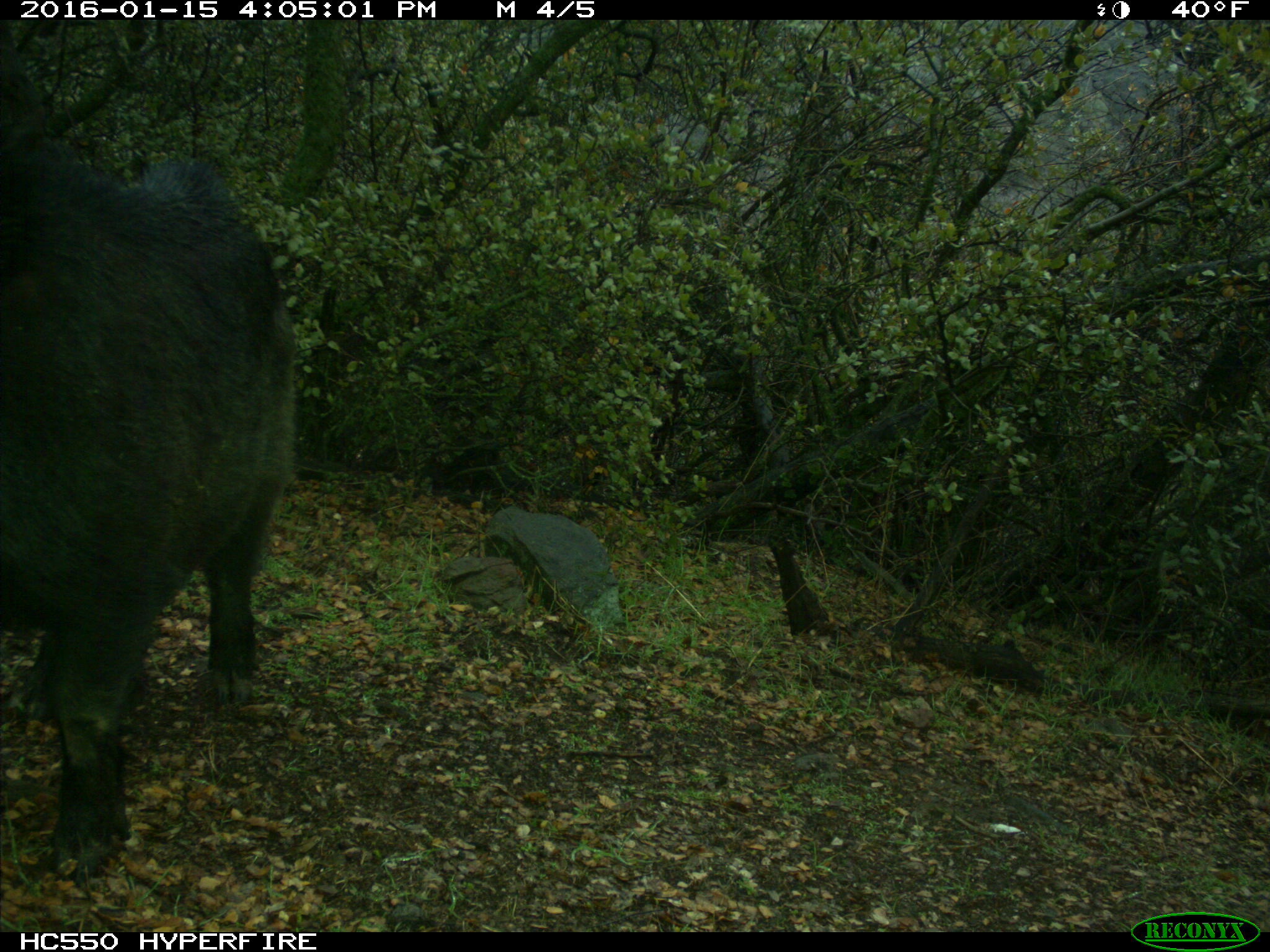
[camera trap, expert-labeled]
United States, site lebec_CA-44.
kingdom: Animalia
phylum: Chordata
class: Mammalia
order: Artiodactyla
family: Suidae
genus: Sus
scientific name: Sus scrofa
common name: wild boar